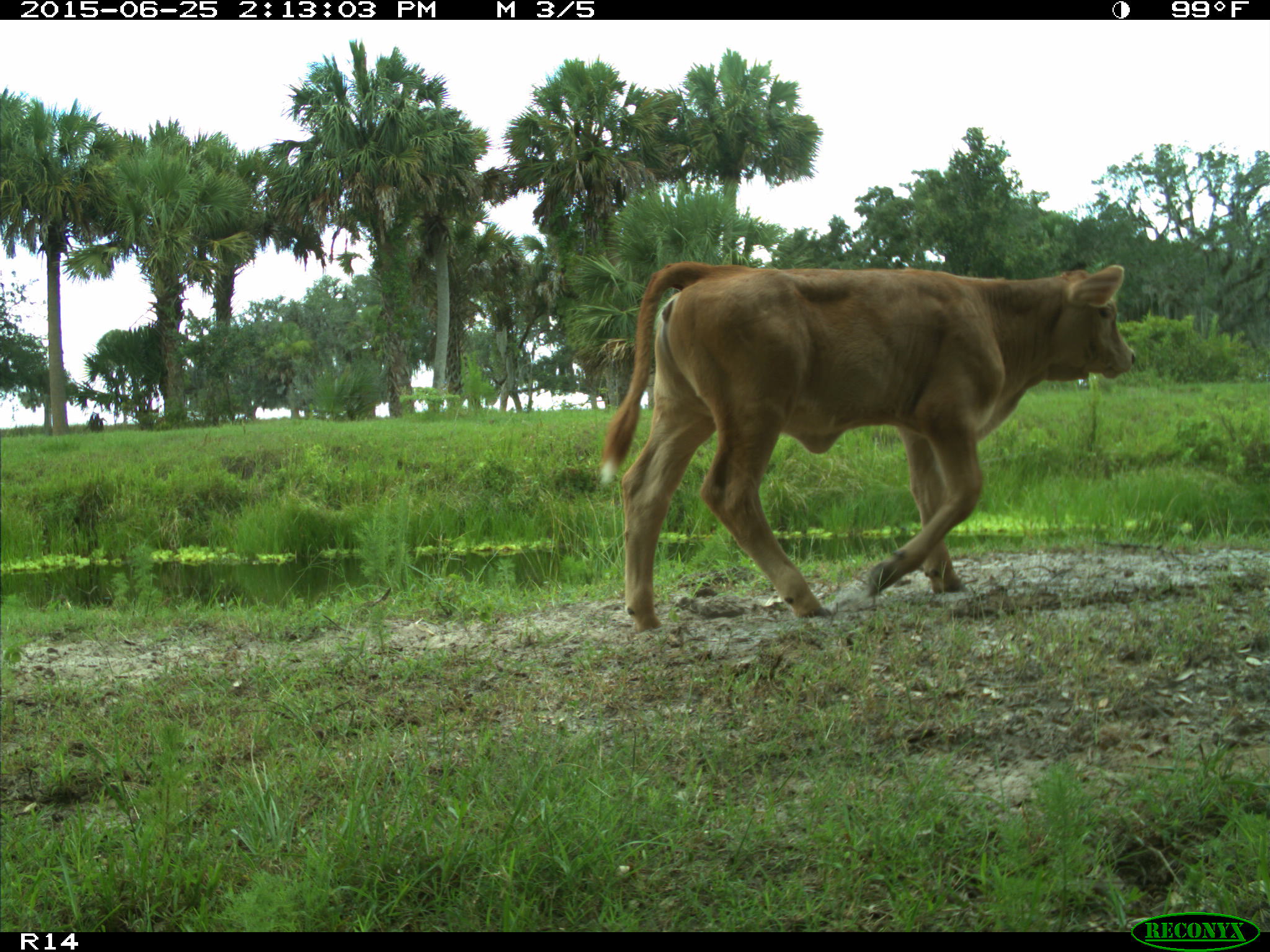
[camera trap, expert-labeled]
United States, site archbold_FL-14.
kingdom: Animalia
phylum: Chordata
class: Mammalia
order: Artiodactyla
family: Bovidae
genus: Bos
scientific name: Bos taurus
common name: domestic cow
Bos taurus (domestic cow).